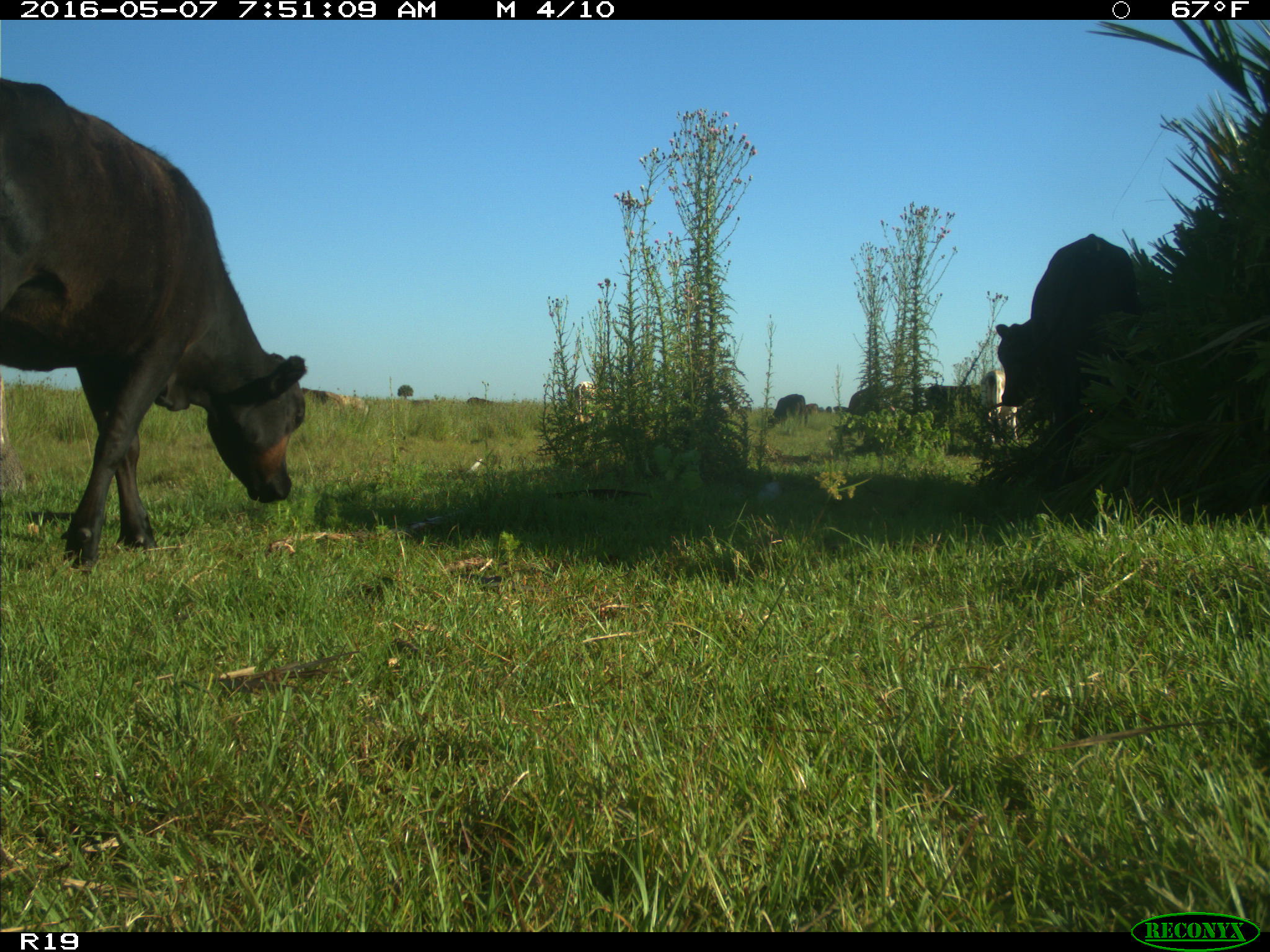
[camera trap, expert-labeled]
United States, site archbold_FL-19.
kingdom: Animalia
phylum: Chordata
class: Mammalia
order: Artiodactyla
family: Bovidae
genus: Bos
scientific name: Bos taurus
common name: domestic cow